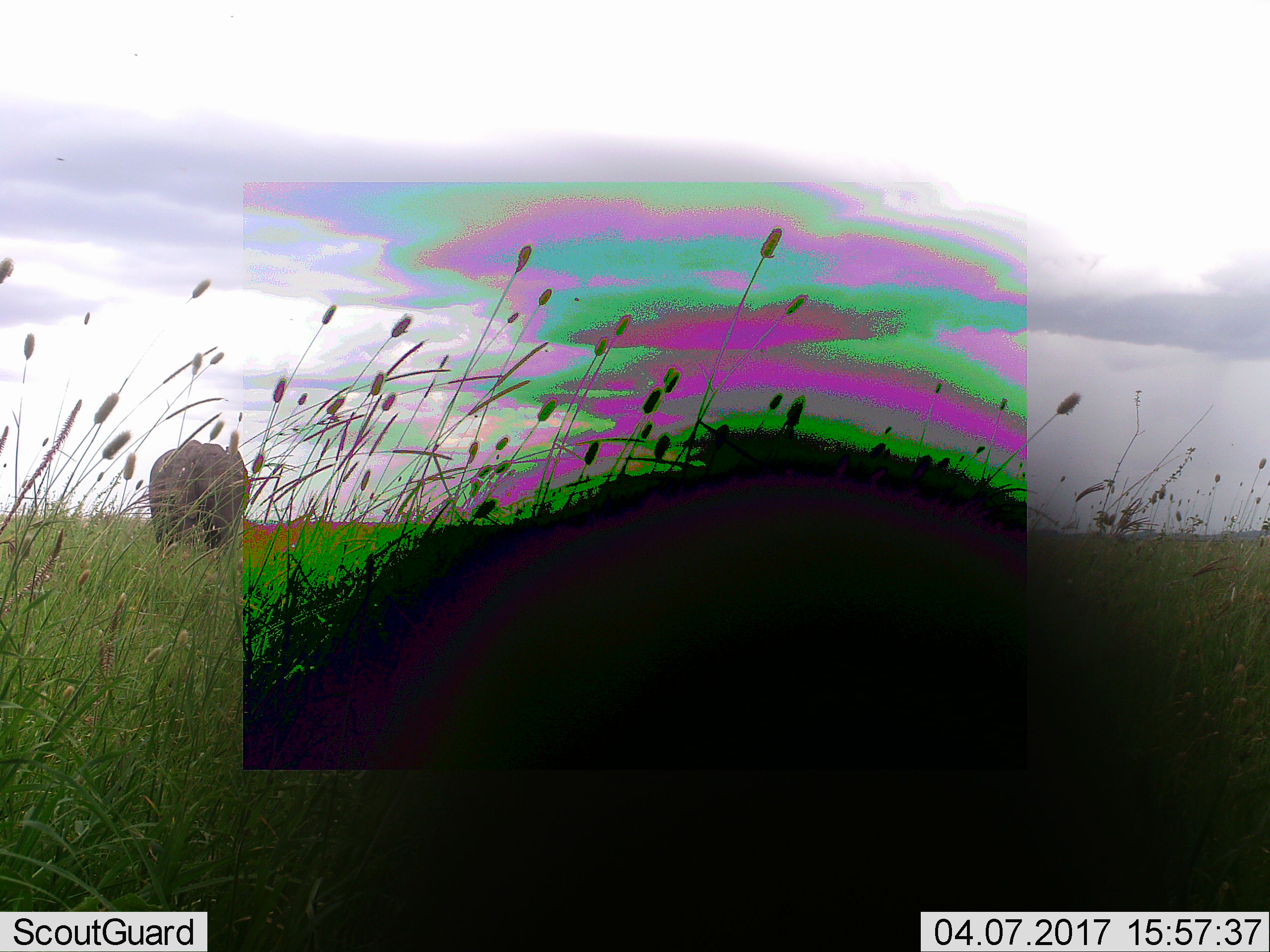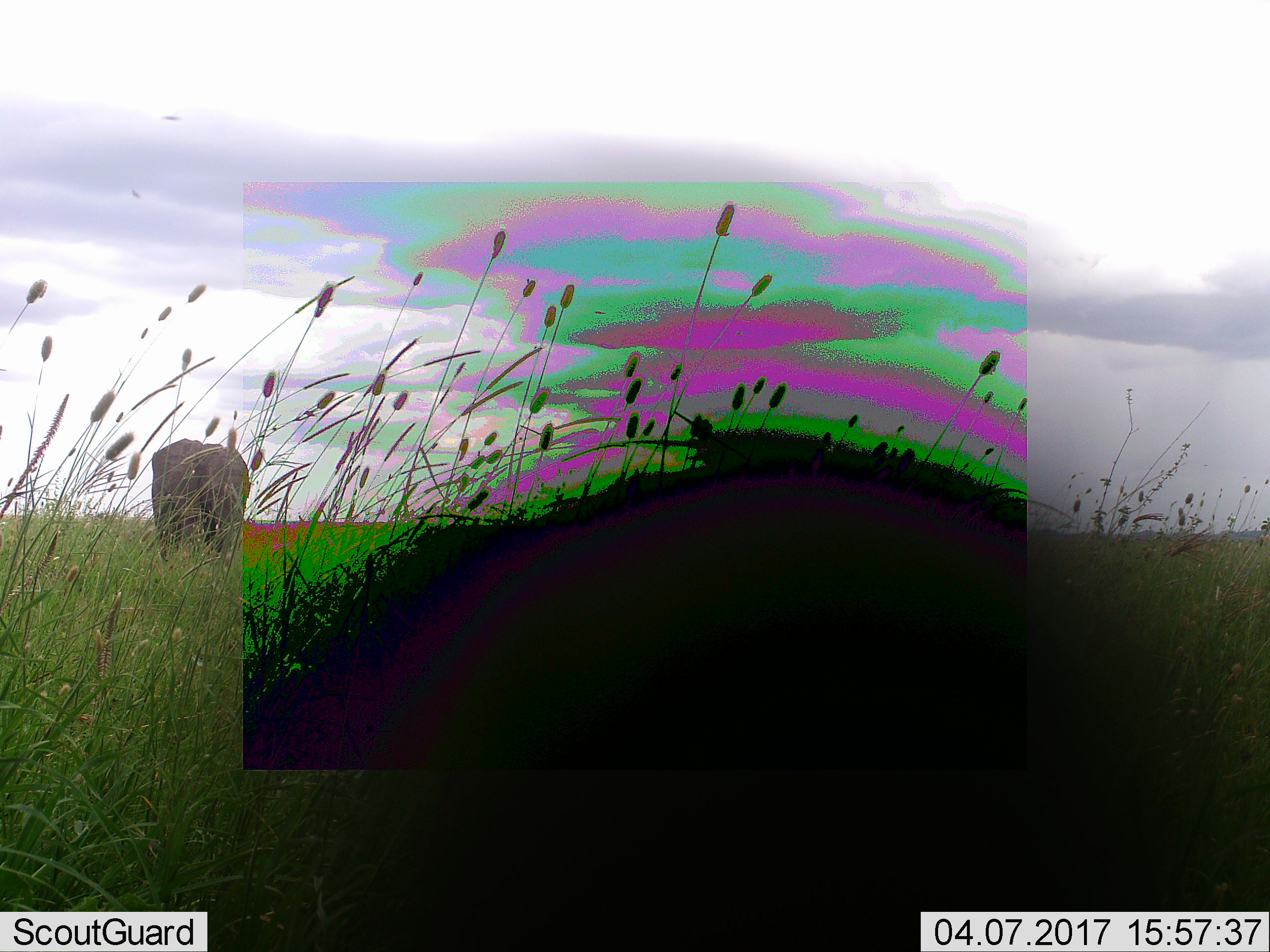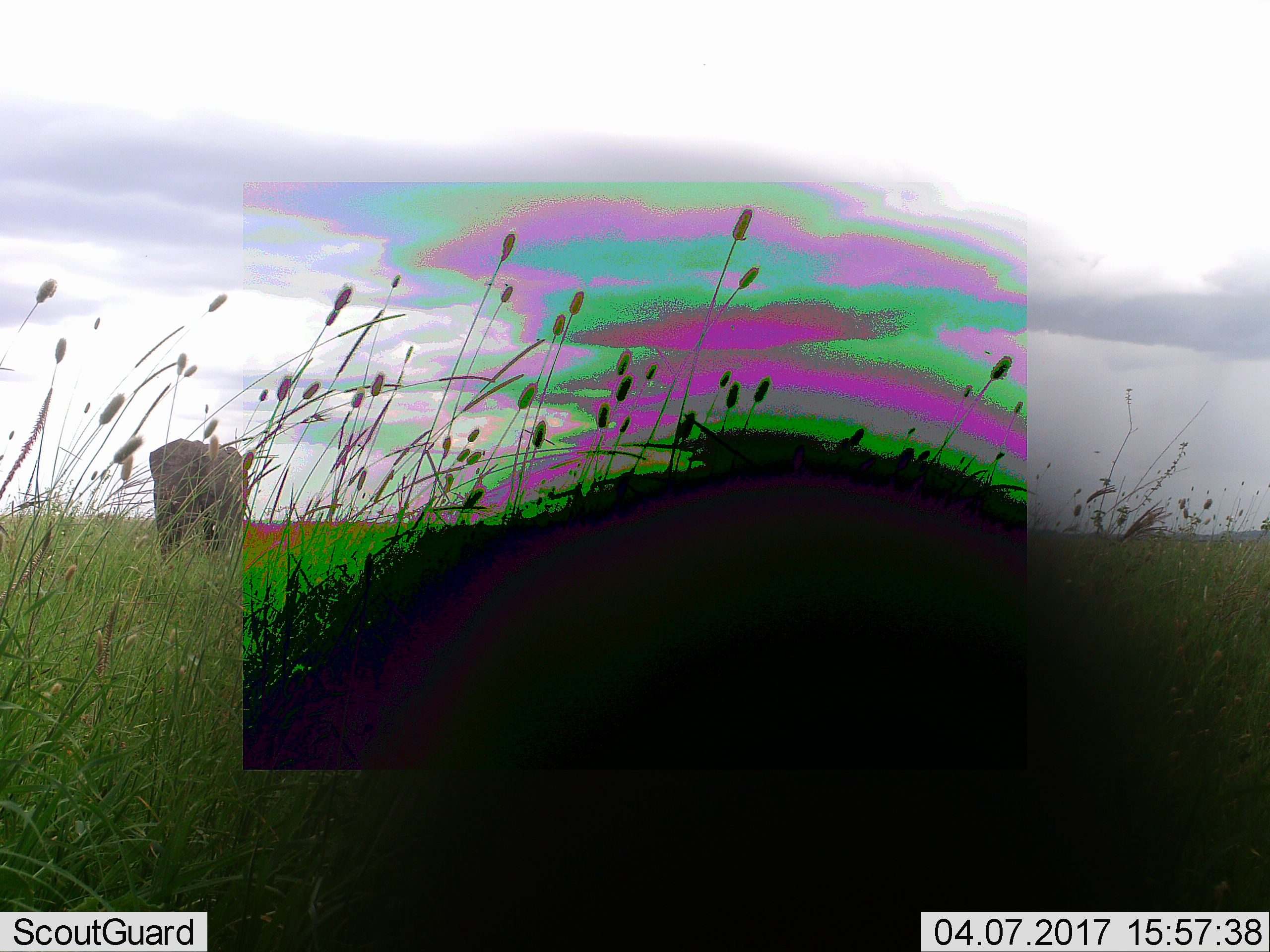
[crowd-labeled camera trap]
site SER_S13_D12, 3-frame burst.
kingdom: Animalia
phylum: Chordata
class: Mammalia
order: Proboscidea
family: Elephantidae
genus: Loxodonta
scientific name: Loxodonta africana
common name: african bush elephant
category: elephant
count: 1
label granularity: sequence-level